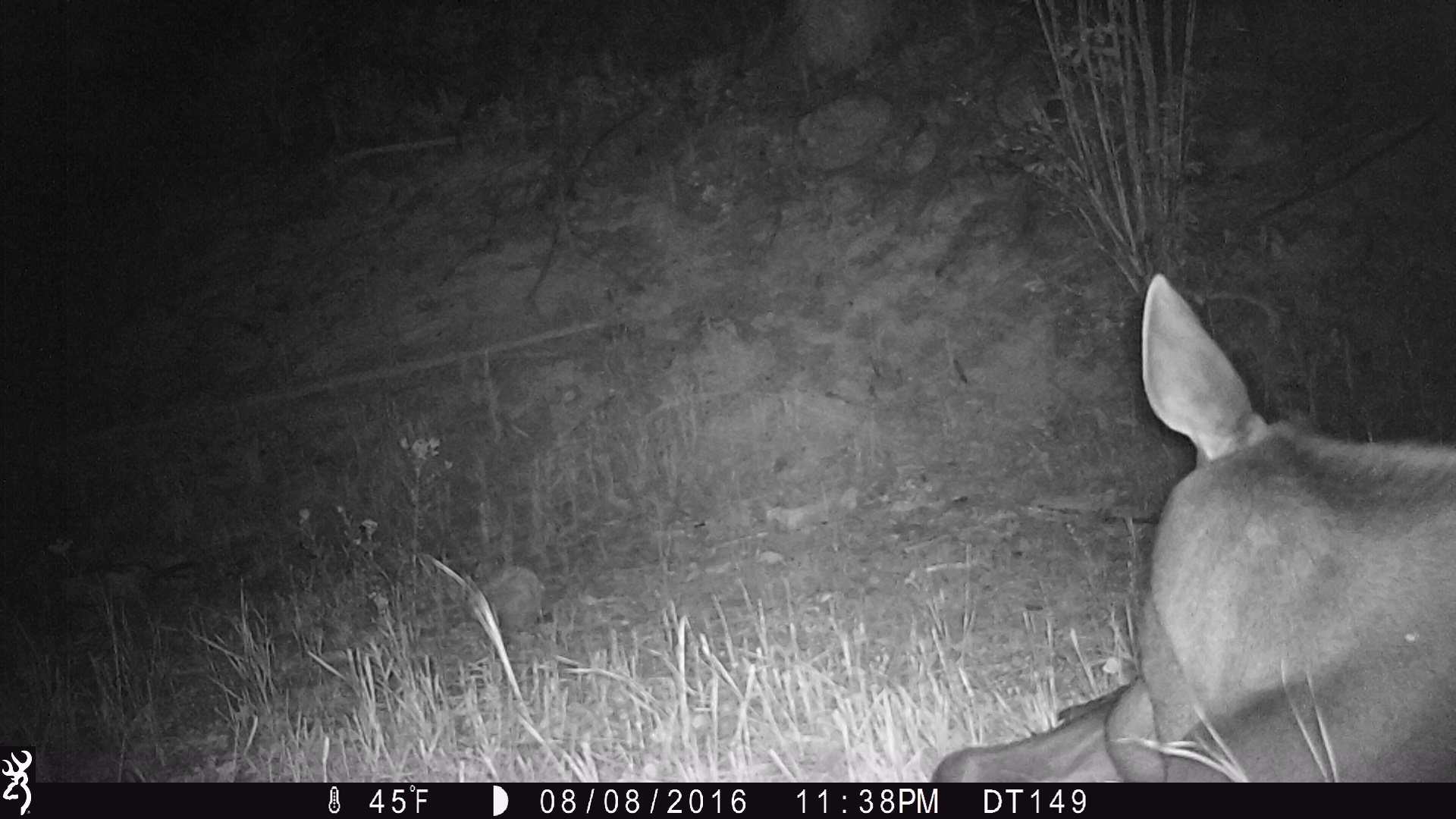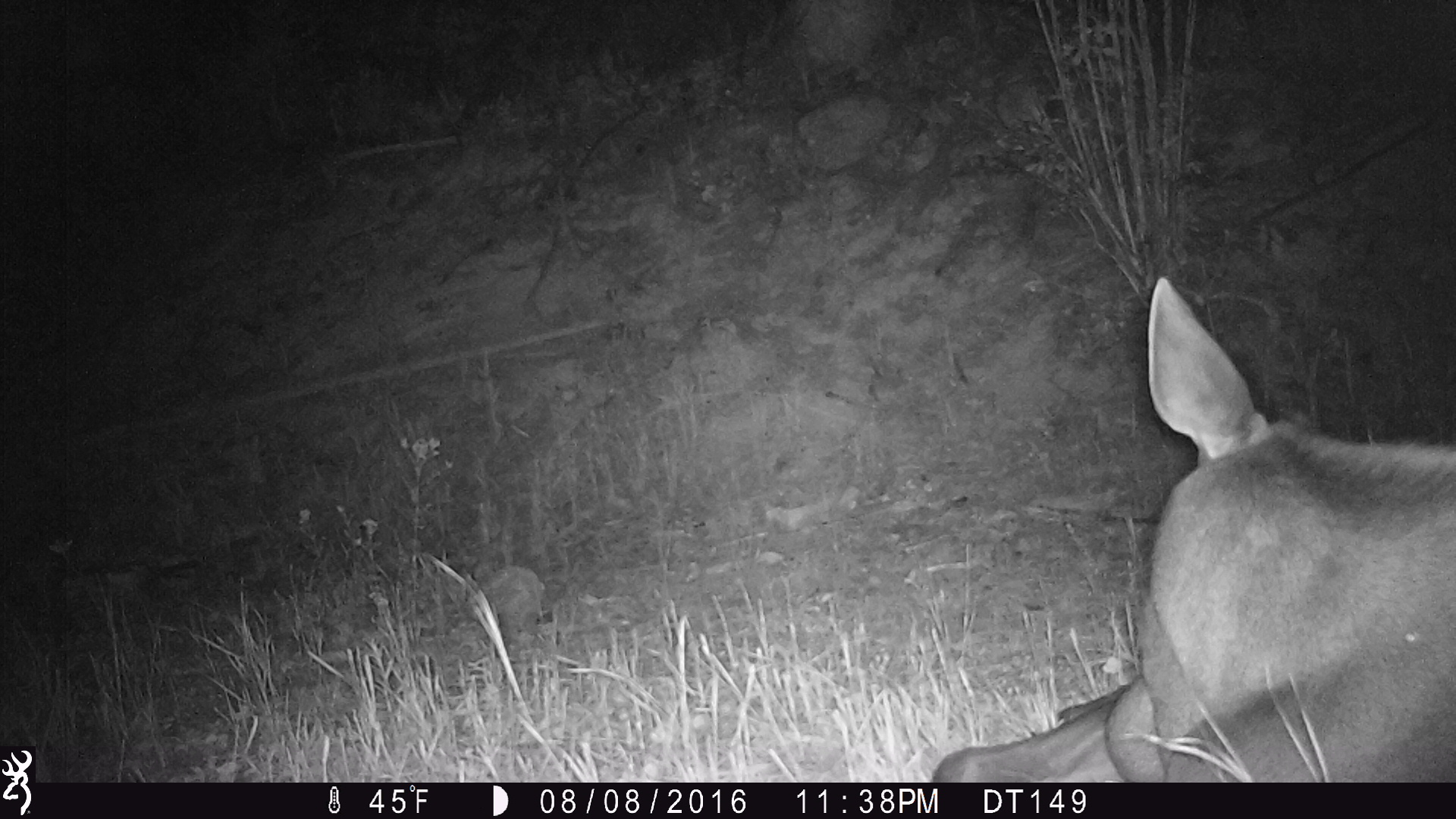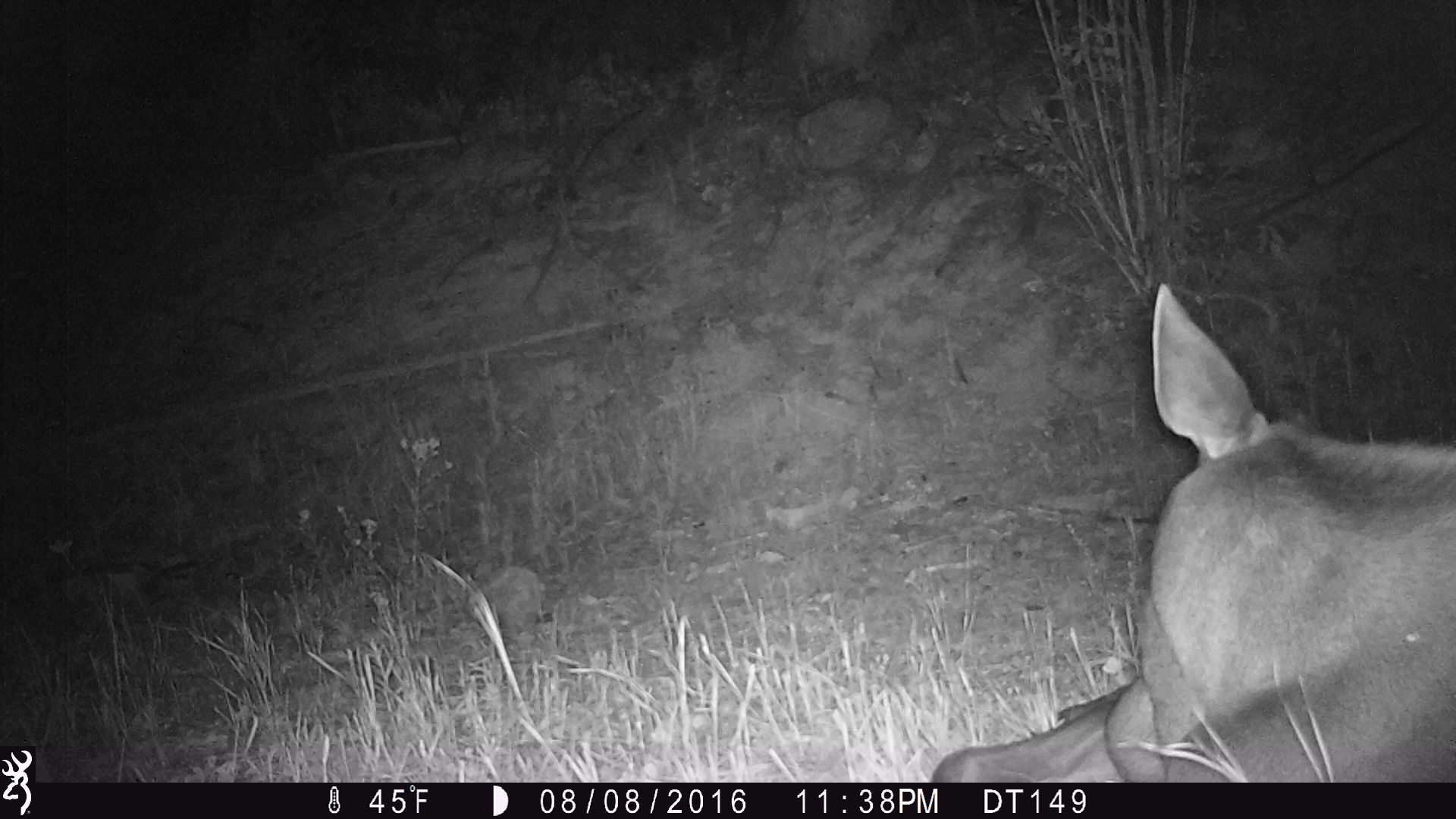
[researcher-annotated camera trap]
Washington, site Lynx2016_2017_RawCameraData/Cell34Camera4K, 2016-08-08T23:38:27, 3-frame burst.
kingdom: Animalia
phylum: Chordata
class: Mammalia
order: Artiodactyla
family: Cervidae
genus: Alces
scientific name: Alces alces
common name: moose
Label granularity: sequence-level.